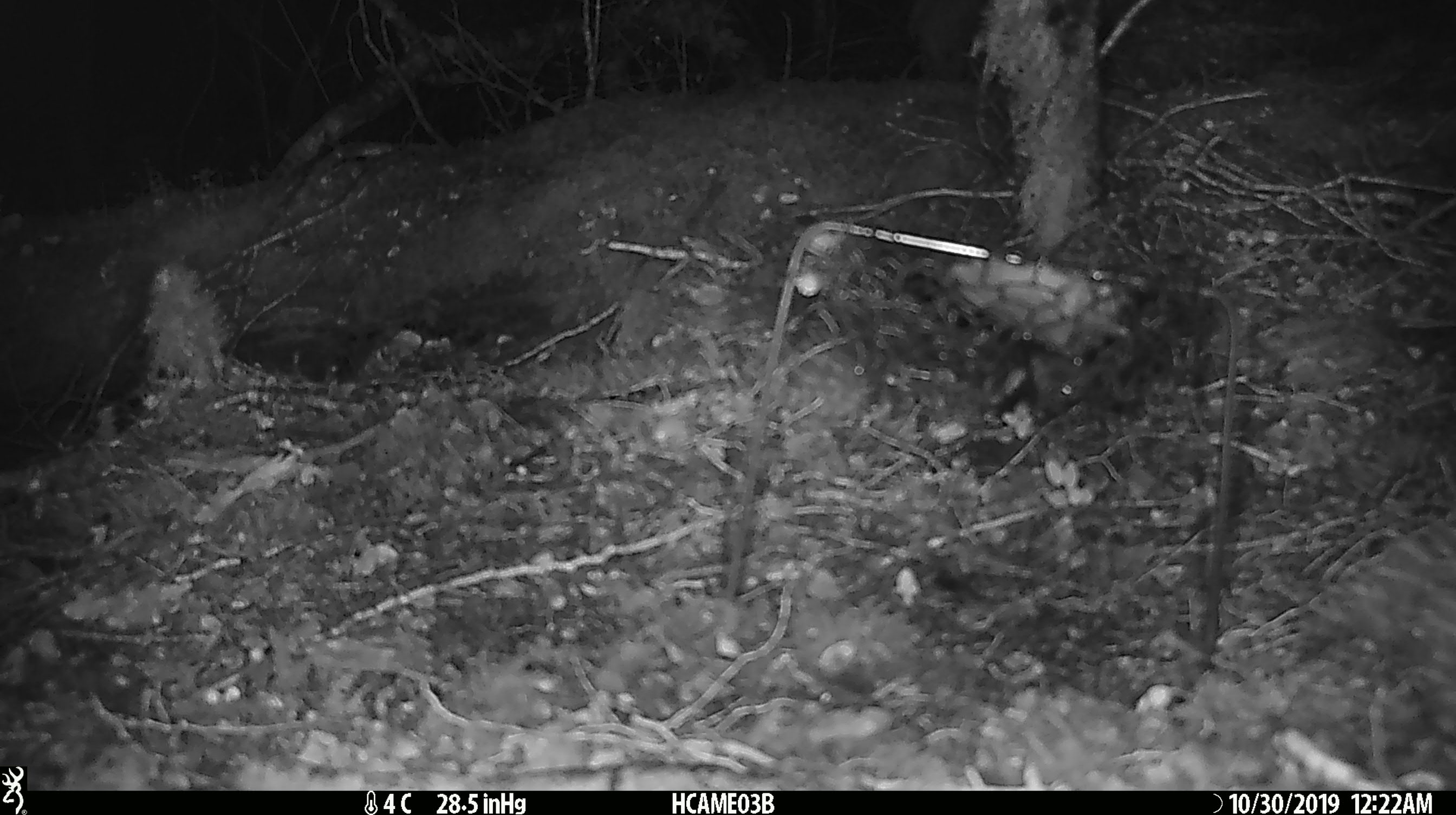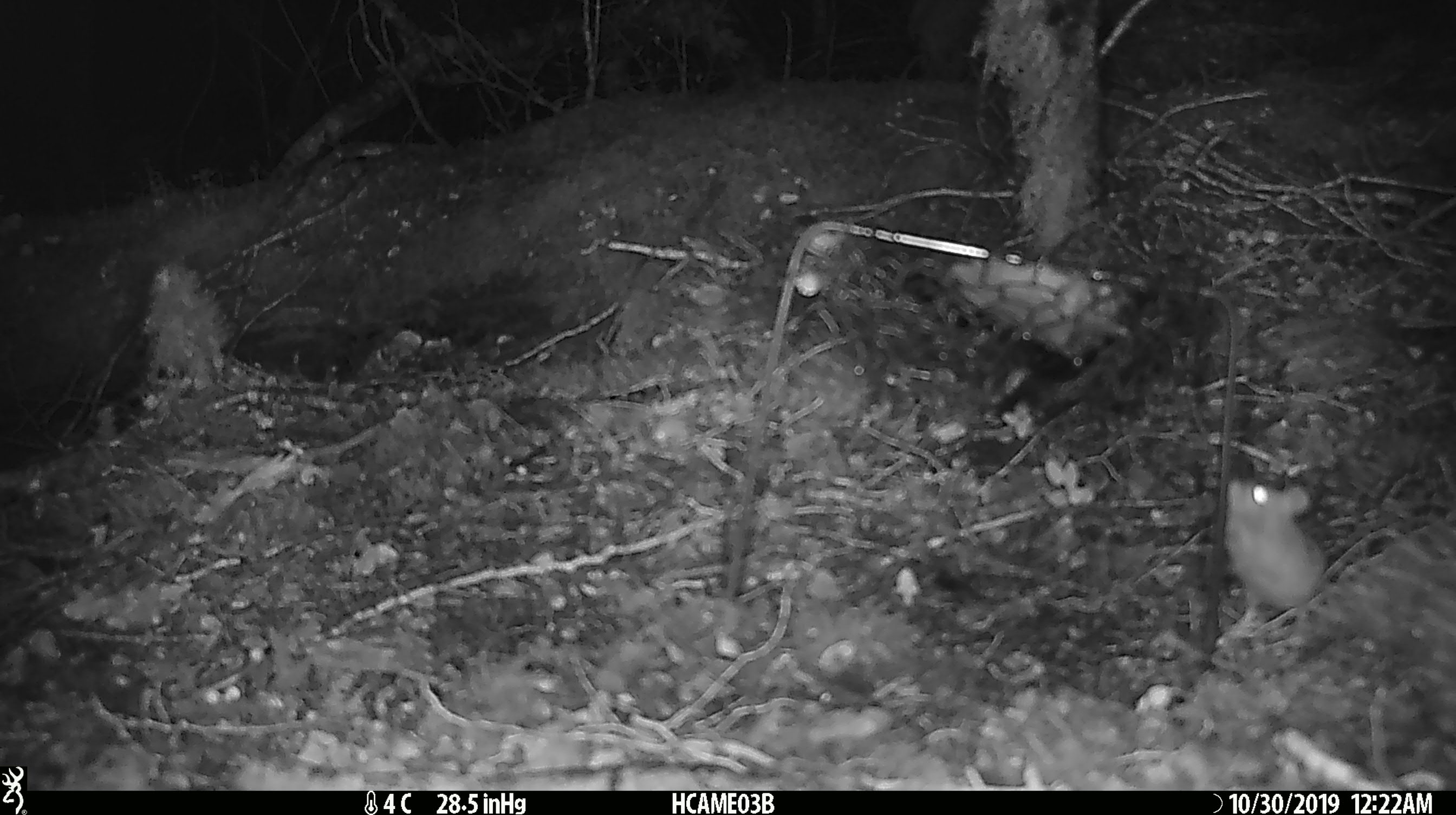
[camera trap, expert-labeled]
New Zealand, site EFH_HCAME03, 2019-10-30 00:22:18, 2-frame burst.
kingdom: Animalia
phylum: Chordata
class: Mammalia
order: Rodentia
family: Muridae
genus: Mus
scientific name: Mus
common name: mouse